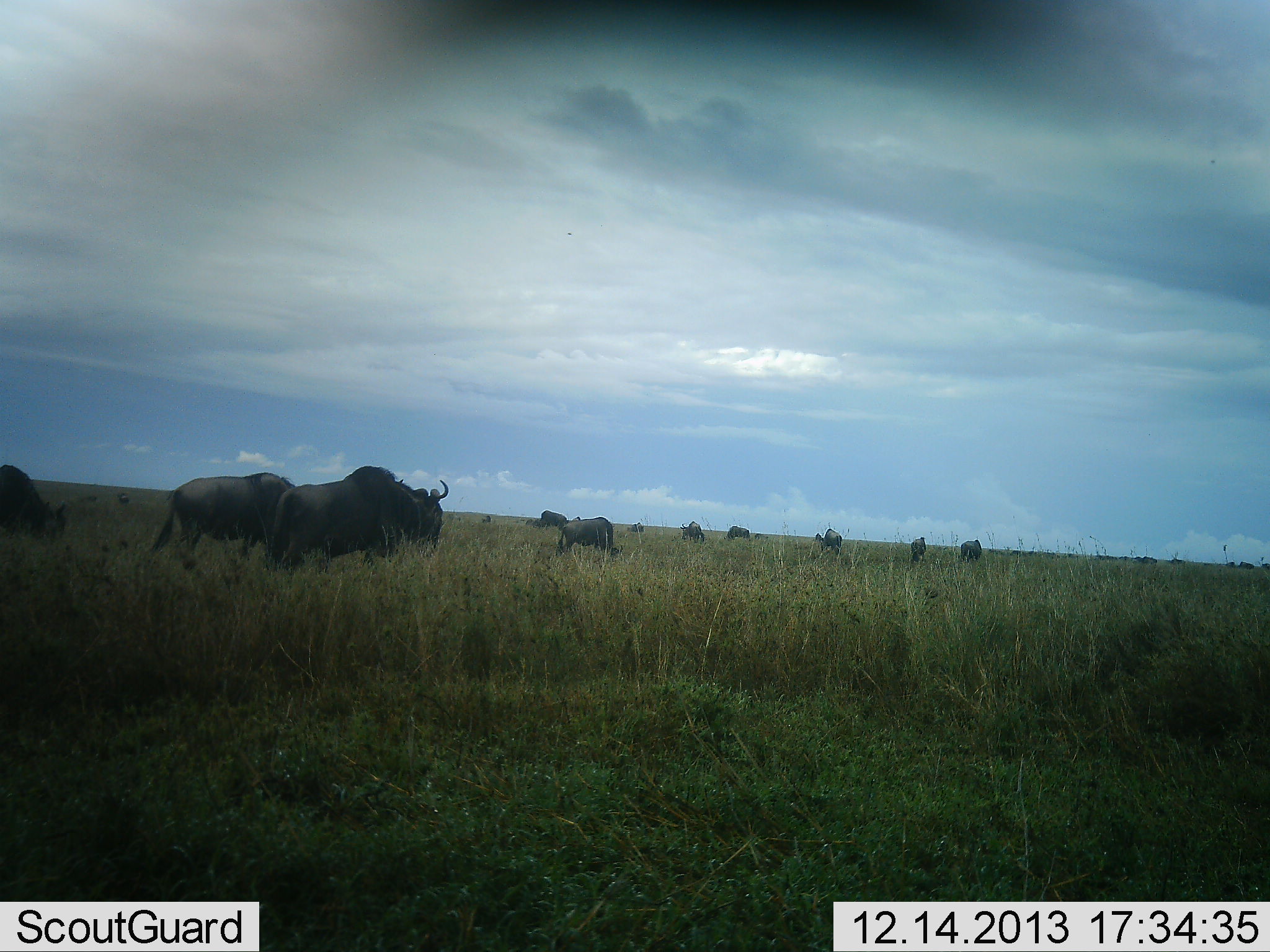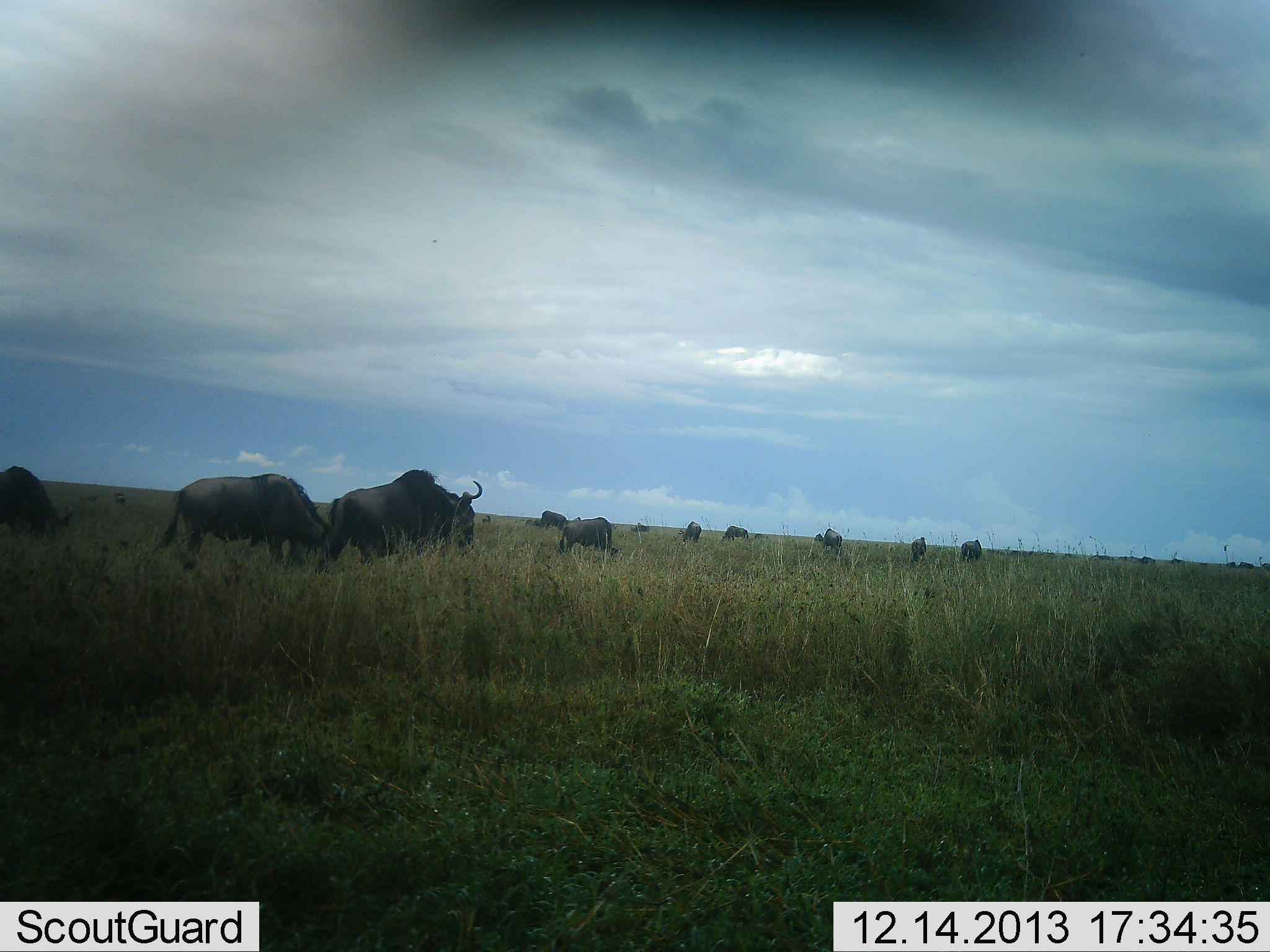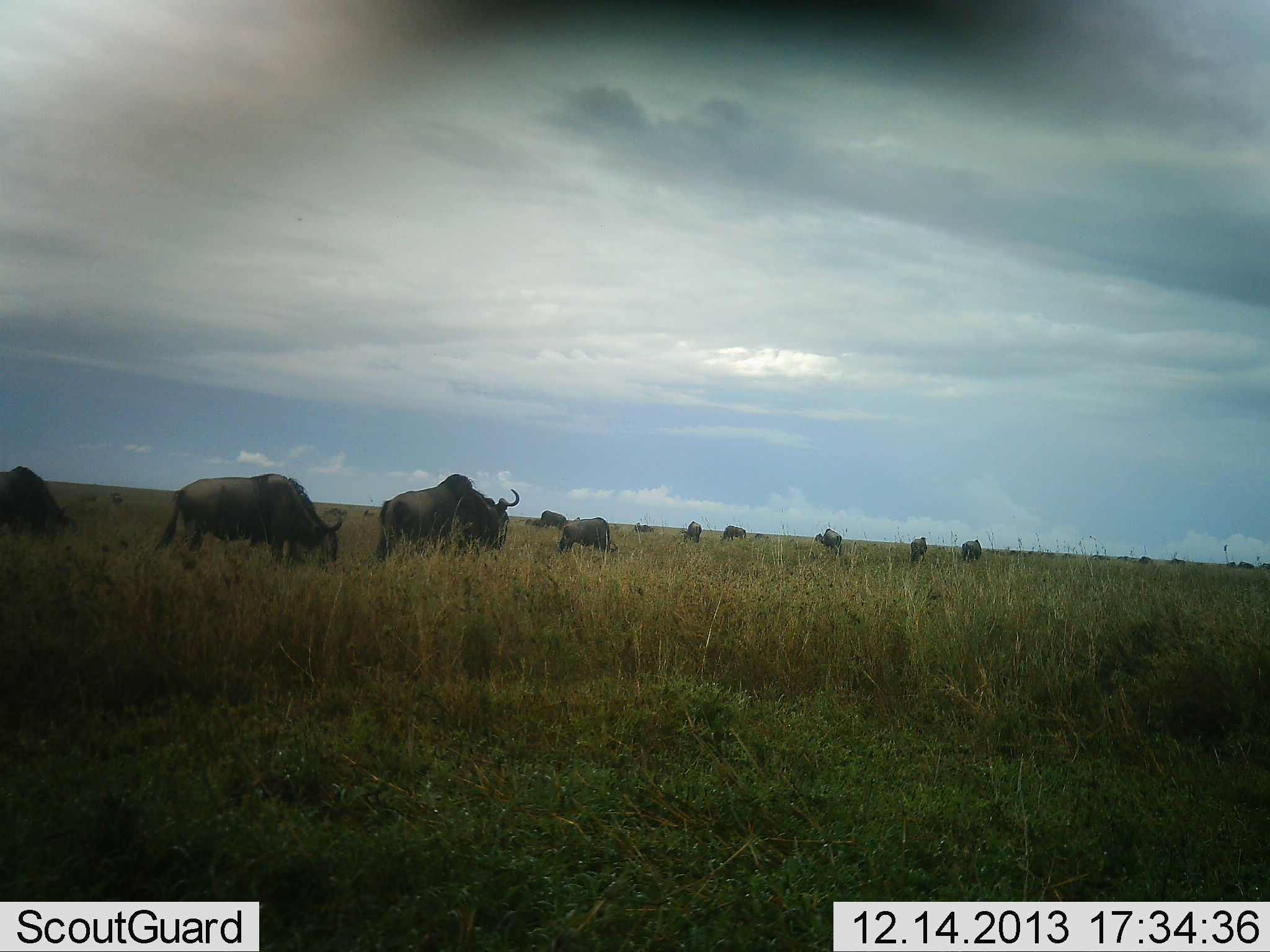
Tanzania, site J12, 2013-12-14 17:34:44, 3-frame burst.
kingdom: Animalia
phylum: Chordata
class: Mammalia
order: Artiodactyla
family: Bovidae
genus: Connochaetes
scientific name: Connochaetes taurinus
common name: blue wildebeest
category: wildebeest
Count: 11-50.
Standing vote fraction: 40%.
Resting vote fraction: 0%.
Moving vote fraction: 80%.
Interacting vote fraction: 0%.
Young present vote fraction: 0%.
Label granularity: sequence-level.